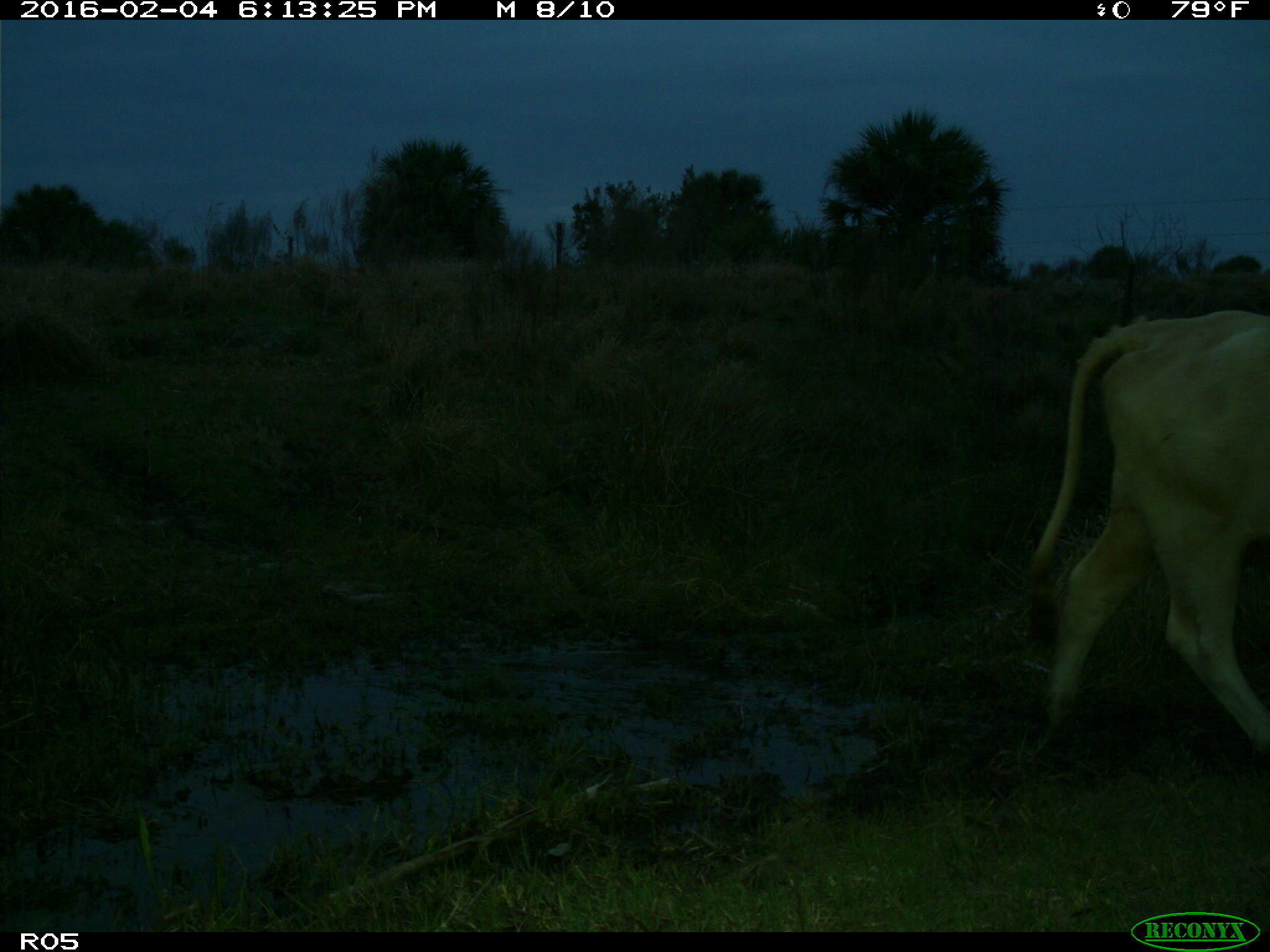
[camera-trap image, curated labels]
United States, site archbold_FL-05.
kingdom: Animalia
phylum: Chordata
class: Mammalia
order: Artiodactyla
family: Bovidae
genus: Bos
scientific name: Bos taurus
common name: domestic cow